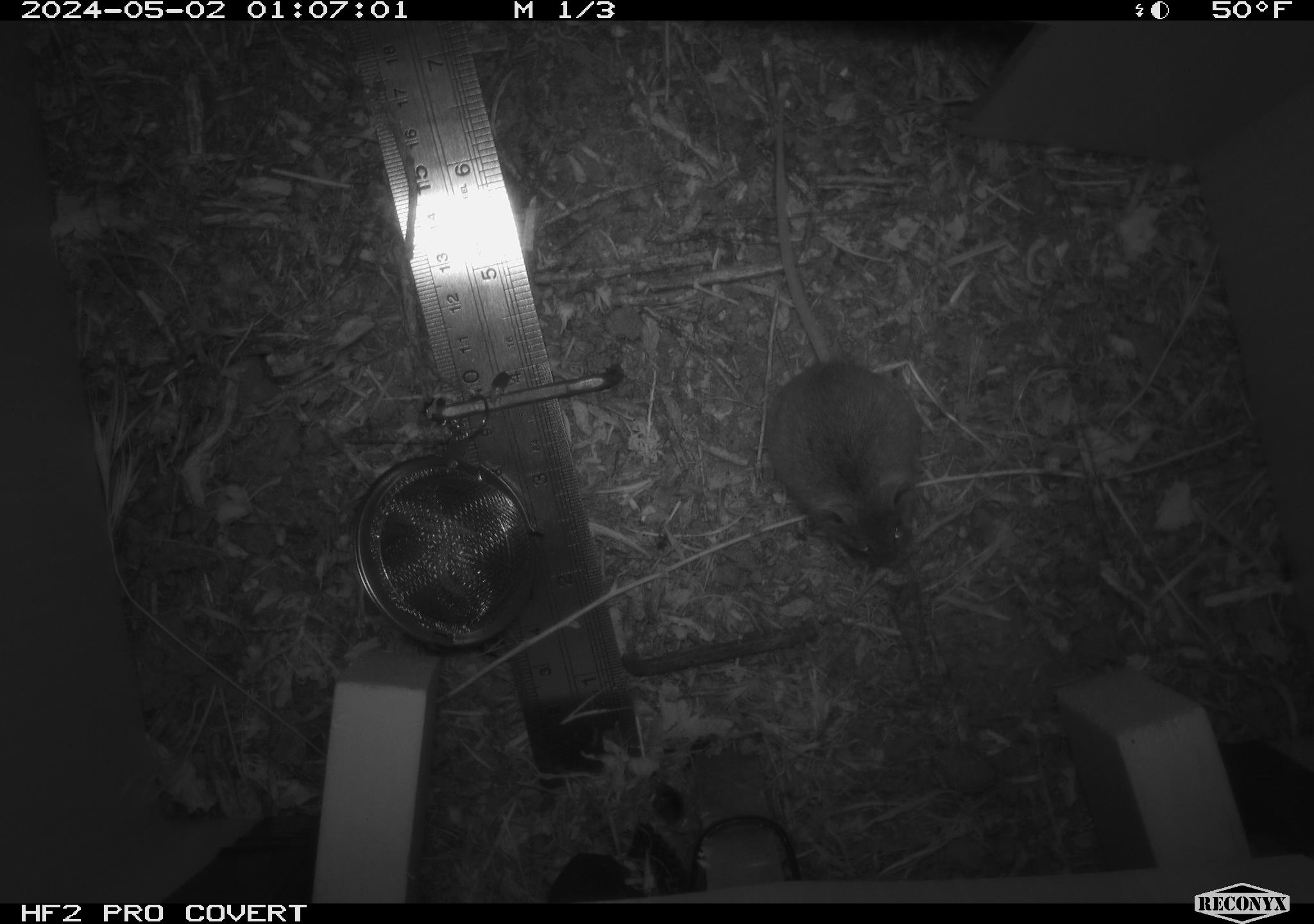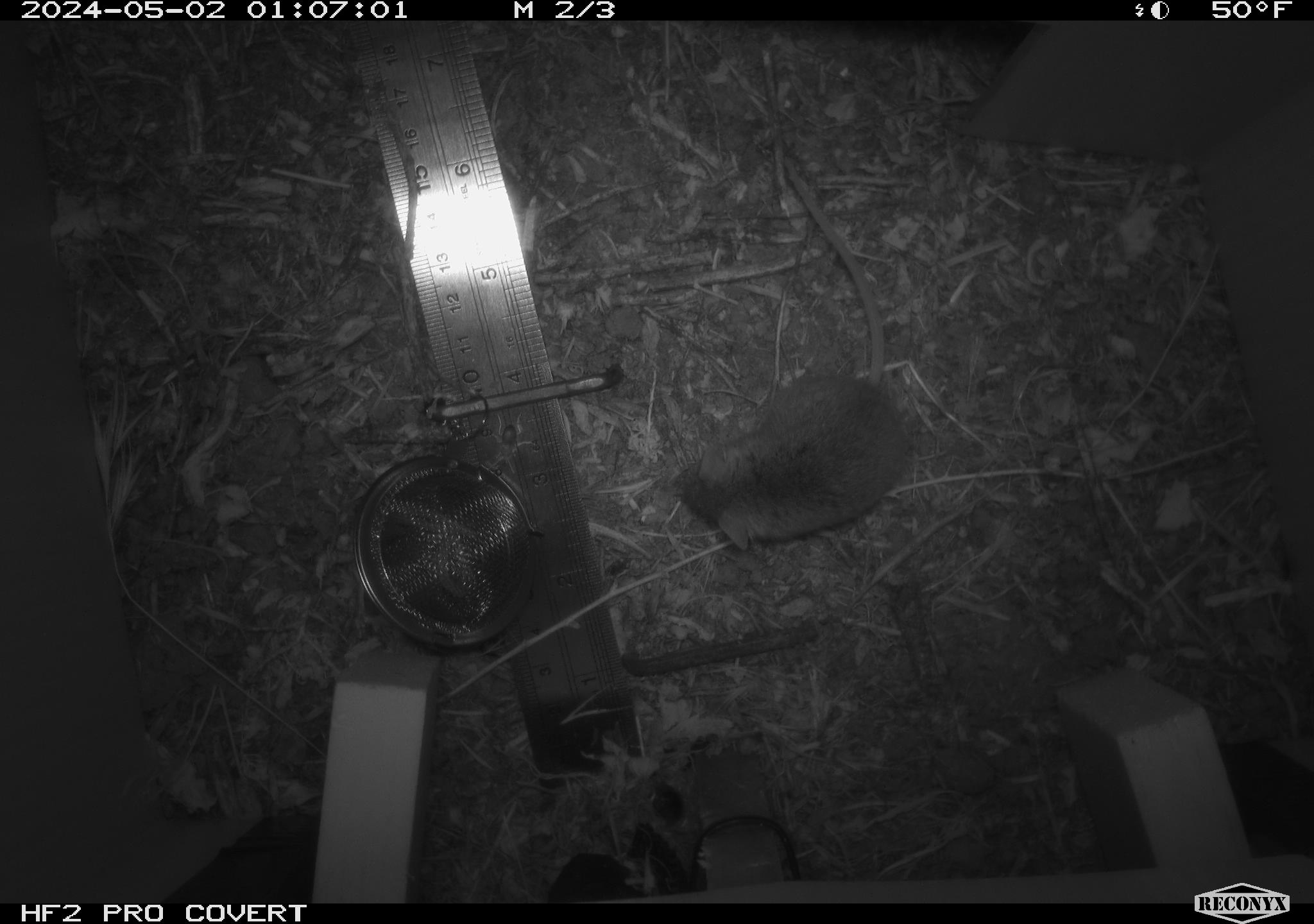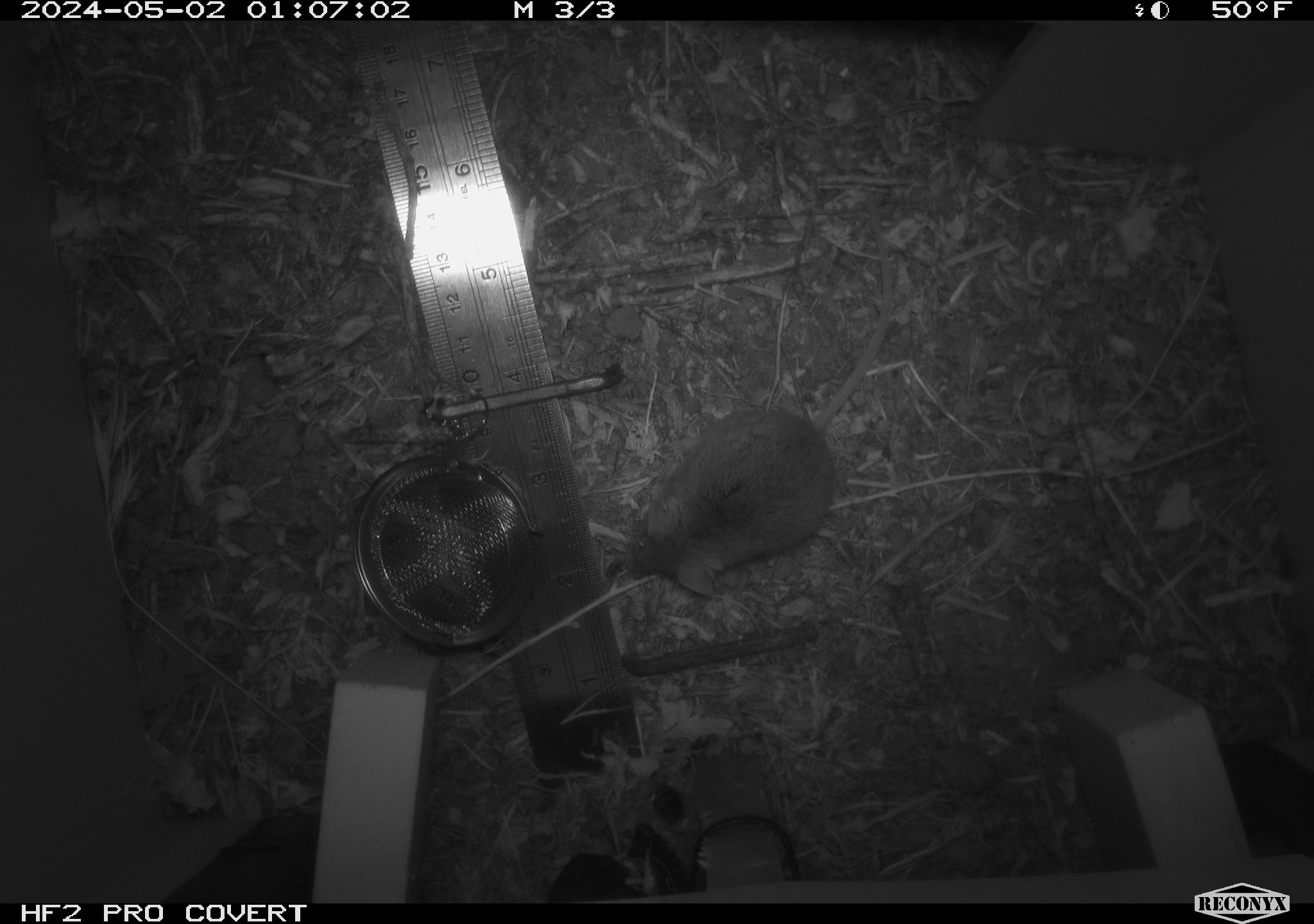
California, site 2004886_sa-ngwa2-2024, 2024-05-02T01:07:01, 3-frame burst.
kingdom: Animalia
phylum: Chordata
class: Mammalia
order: Rodentia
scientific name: Rodentia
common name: mouse species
Mouse species (Rodentia).